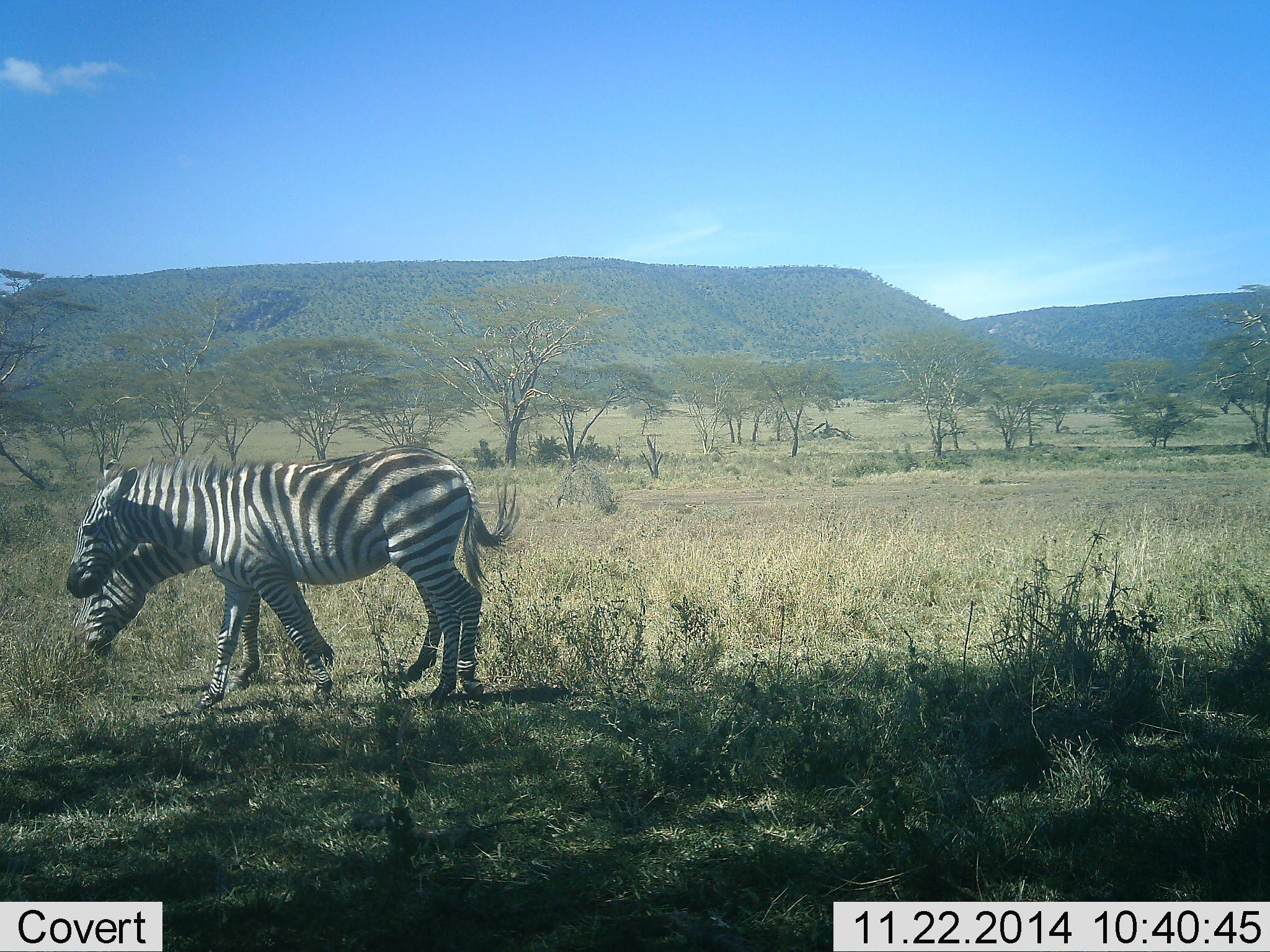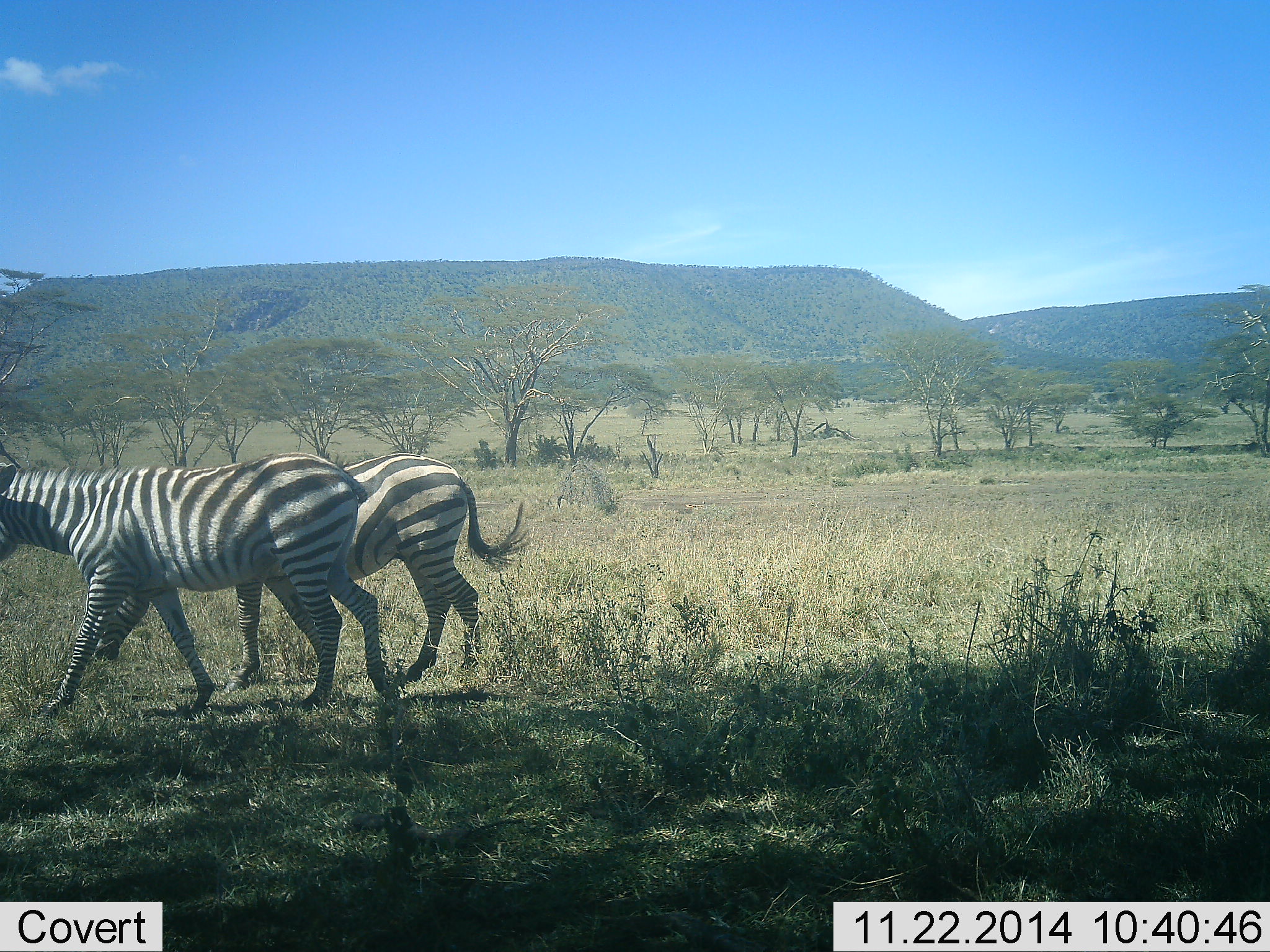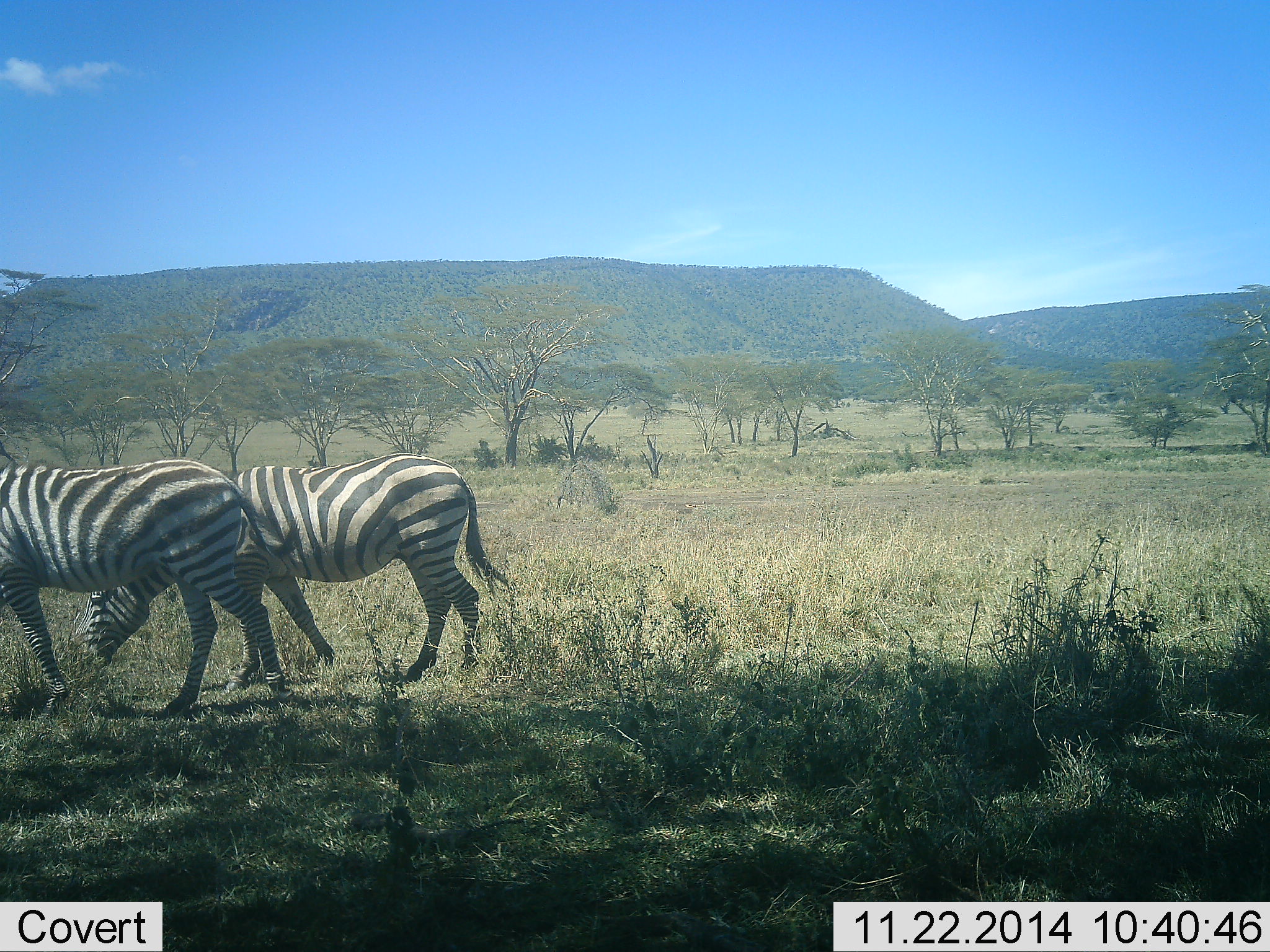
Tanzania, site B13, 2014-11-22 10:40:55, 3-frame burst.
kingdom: Animalia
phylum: Chordata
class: Mammalia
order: Perissodactyla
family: Equidae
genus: Equus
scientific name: Equus quagga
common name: plains zebra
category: zebra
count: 2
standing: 10%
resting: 0%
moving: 90%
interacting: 0%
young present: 0%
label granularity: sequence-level